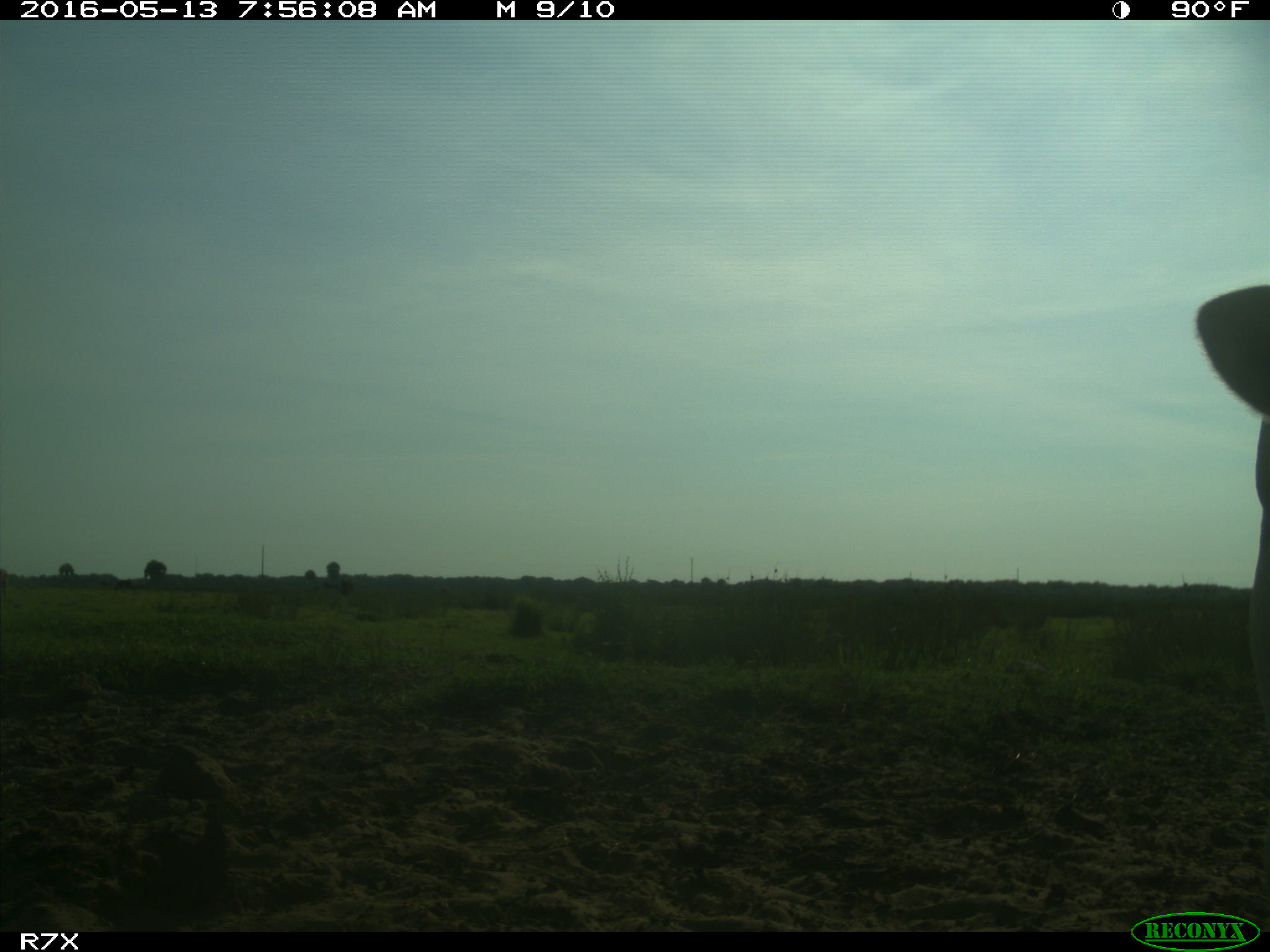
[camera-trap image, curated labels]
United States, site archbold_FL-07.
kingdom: Animalia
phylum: Chordata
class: Mammalia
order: Artiodactyla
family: Bovidae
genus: Bos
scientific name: Bos taurus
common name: domestic cow